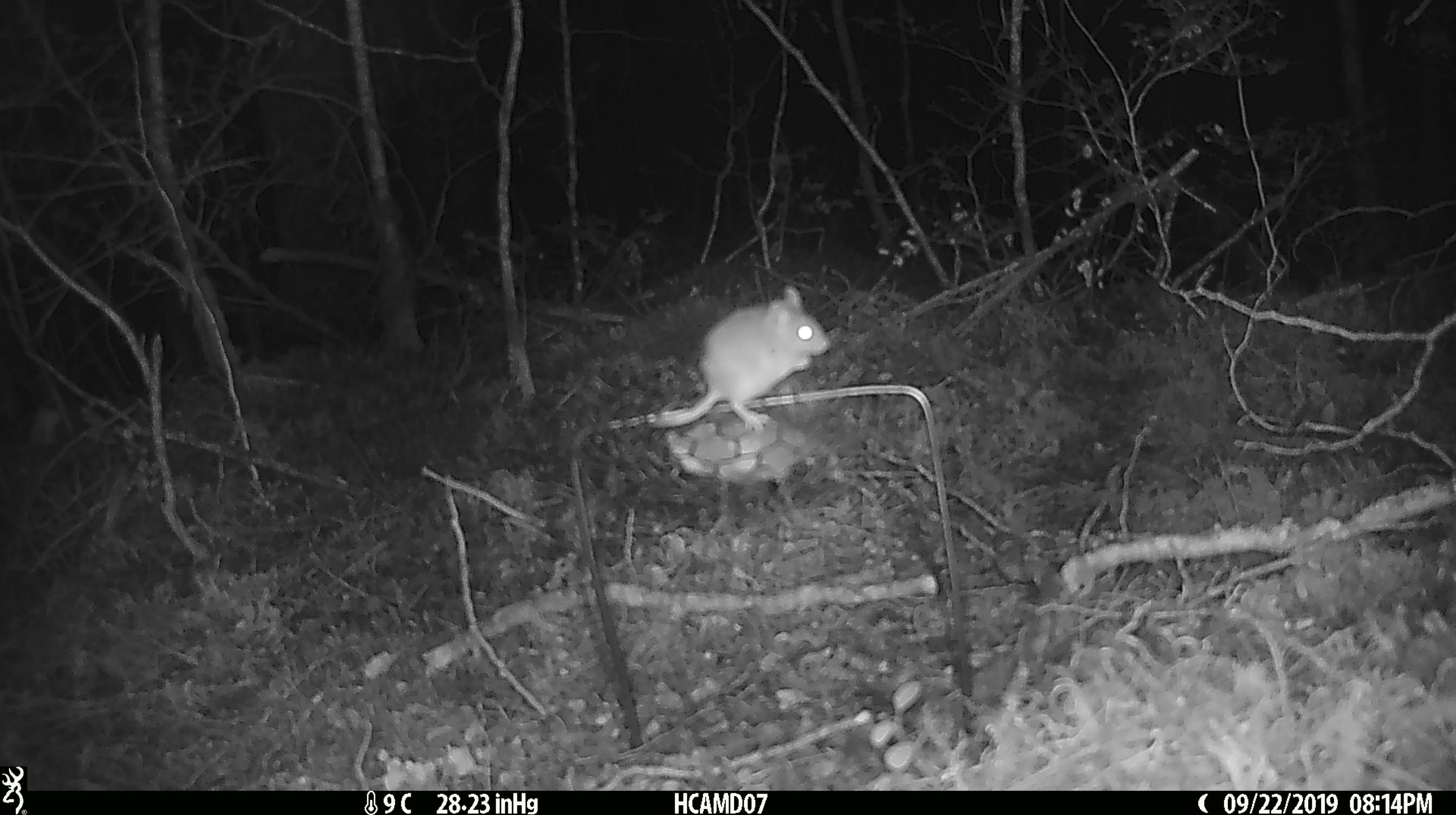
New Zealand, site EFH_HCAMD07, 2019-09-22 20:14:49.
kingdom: Animalia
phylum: Chordata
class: Mammalia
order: Rodentia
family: Muridae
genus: Mus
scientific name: Mus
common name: mouse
Mouse (Mus).